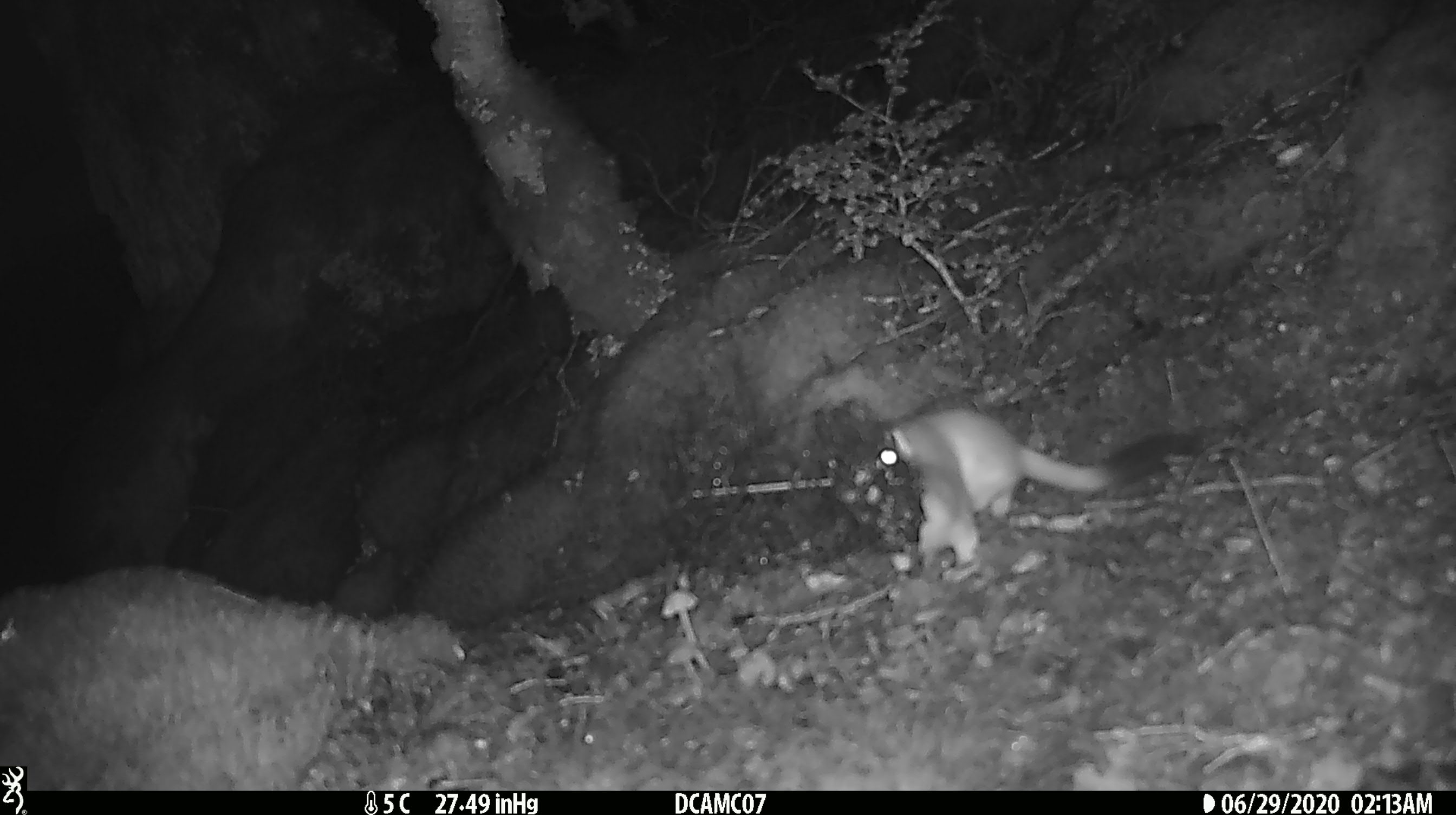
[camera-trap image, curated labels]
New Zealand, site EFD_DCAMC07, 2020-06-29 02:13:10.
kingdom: Animalia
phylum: Chordata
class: Mammalia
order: Carnivora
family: Mustelidae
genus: Mustela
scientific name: Mustela erminea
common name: stoat